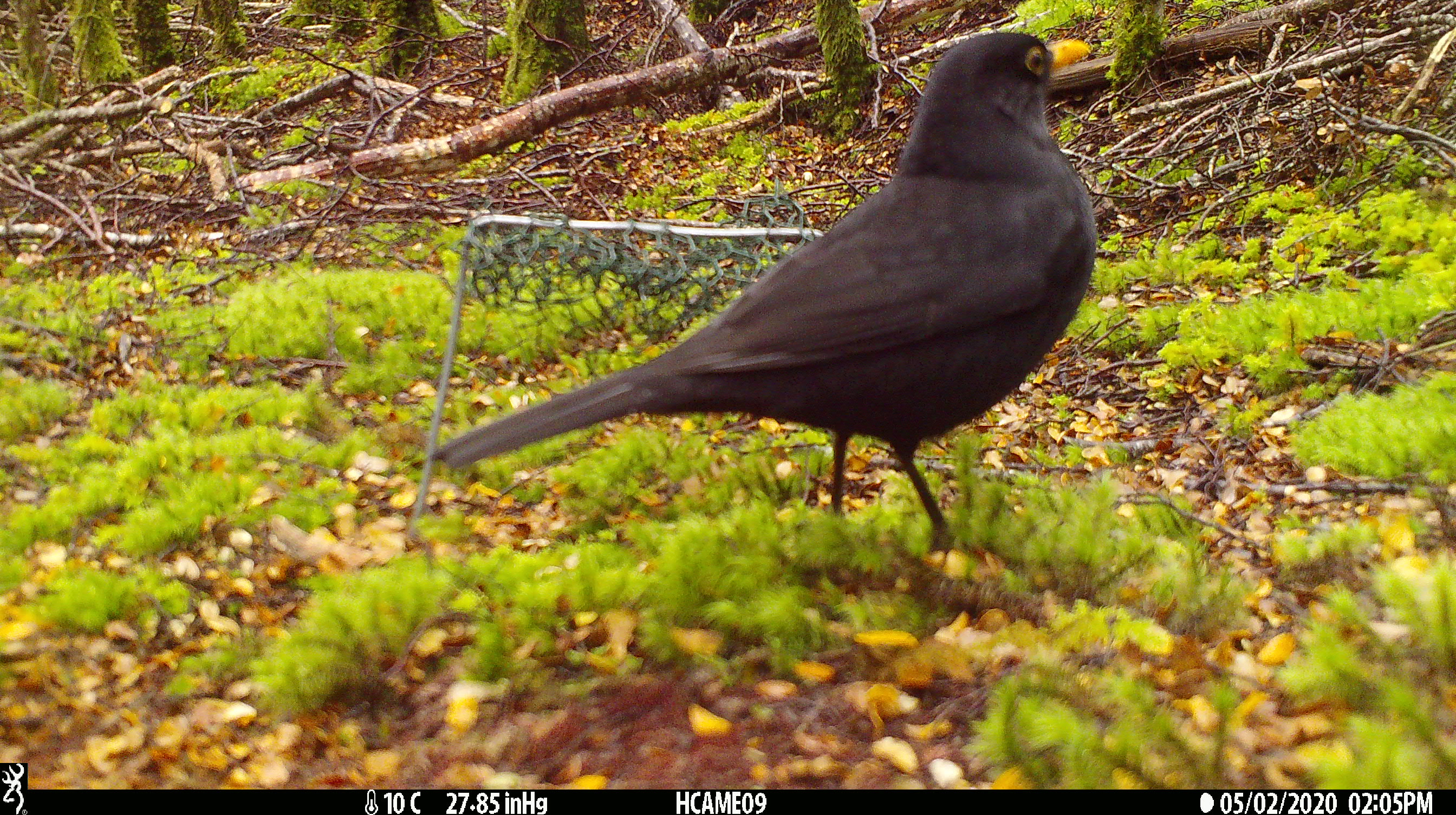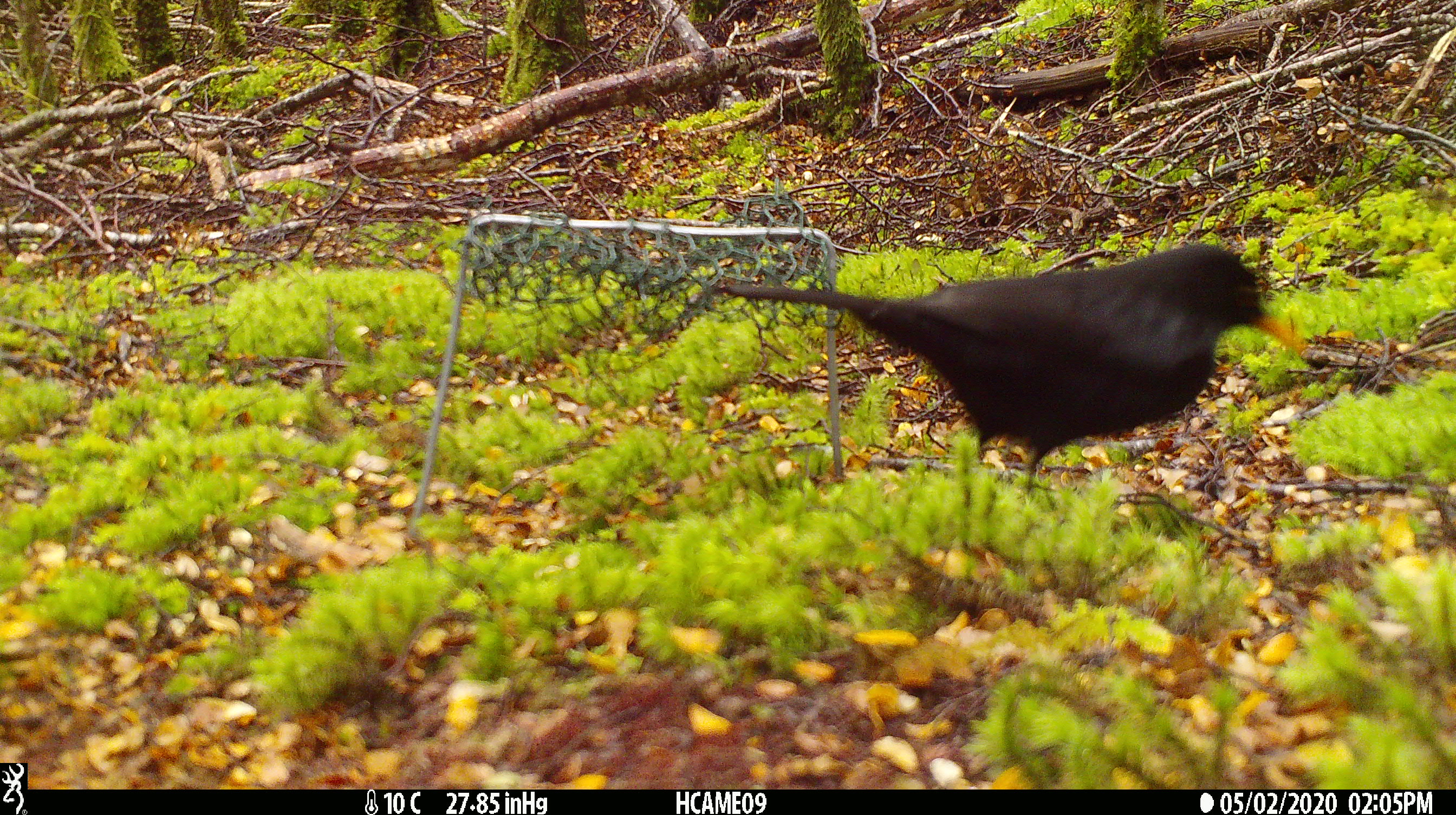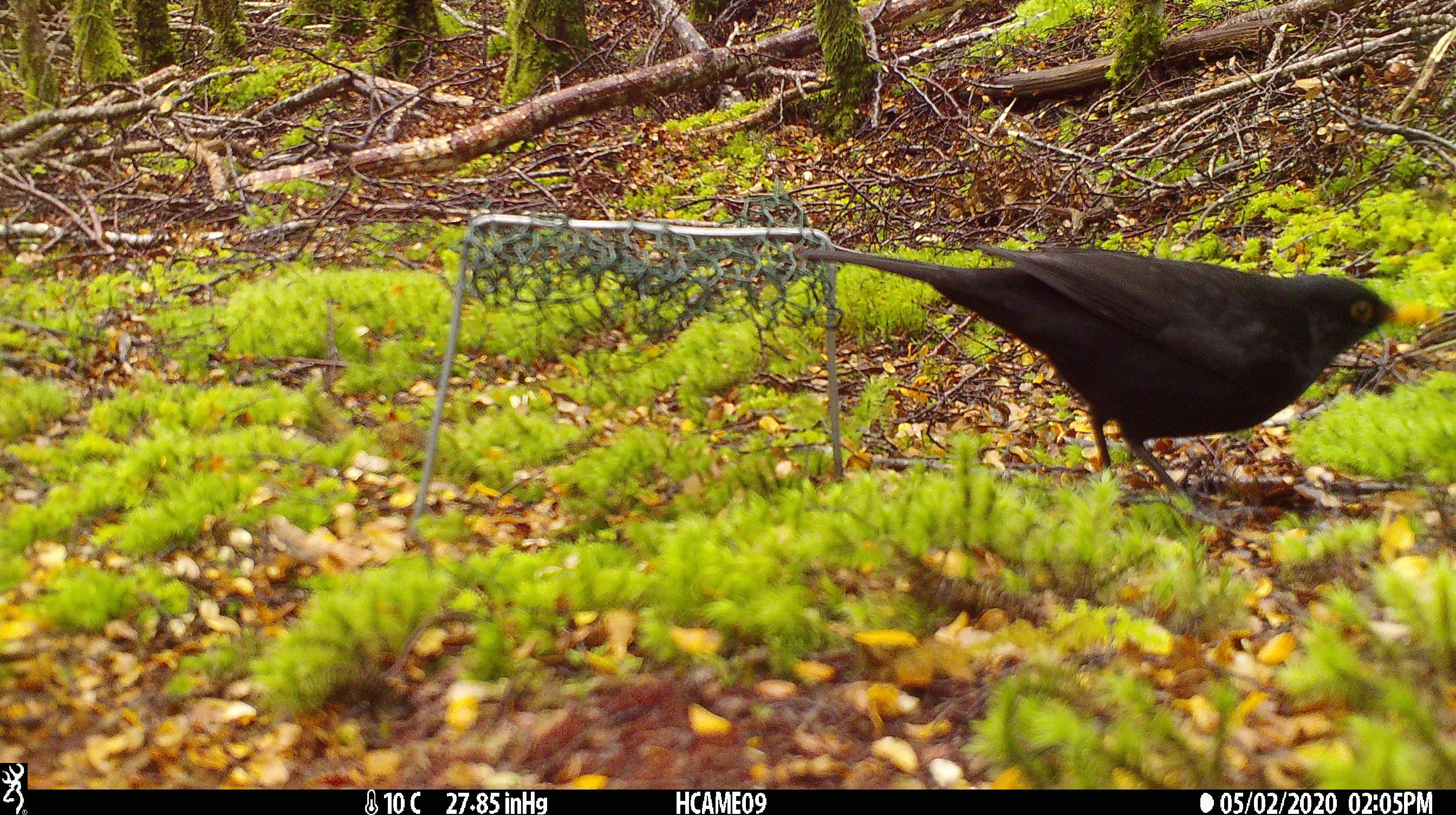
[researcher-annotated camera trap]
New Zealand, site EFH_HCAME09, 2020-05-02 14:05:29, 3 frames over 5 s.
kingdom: Animalia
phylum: Chordata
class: Aves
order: Passeriformes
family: Turdidae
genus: Turdus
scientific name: Turdus merula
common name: eurasian blackbird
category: blackbird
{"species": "blackbird (eurasian blackbird) (Turdus merula)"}